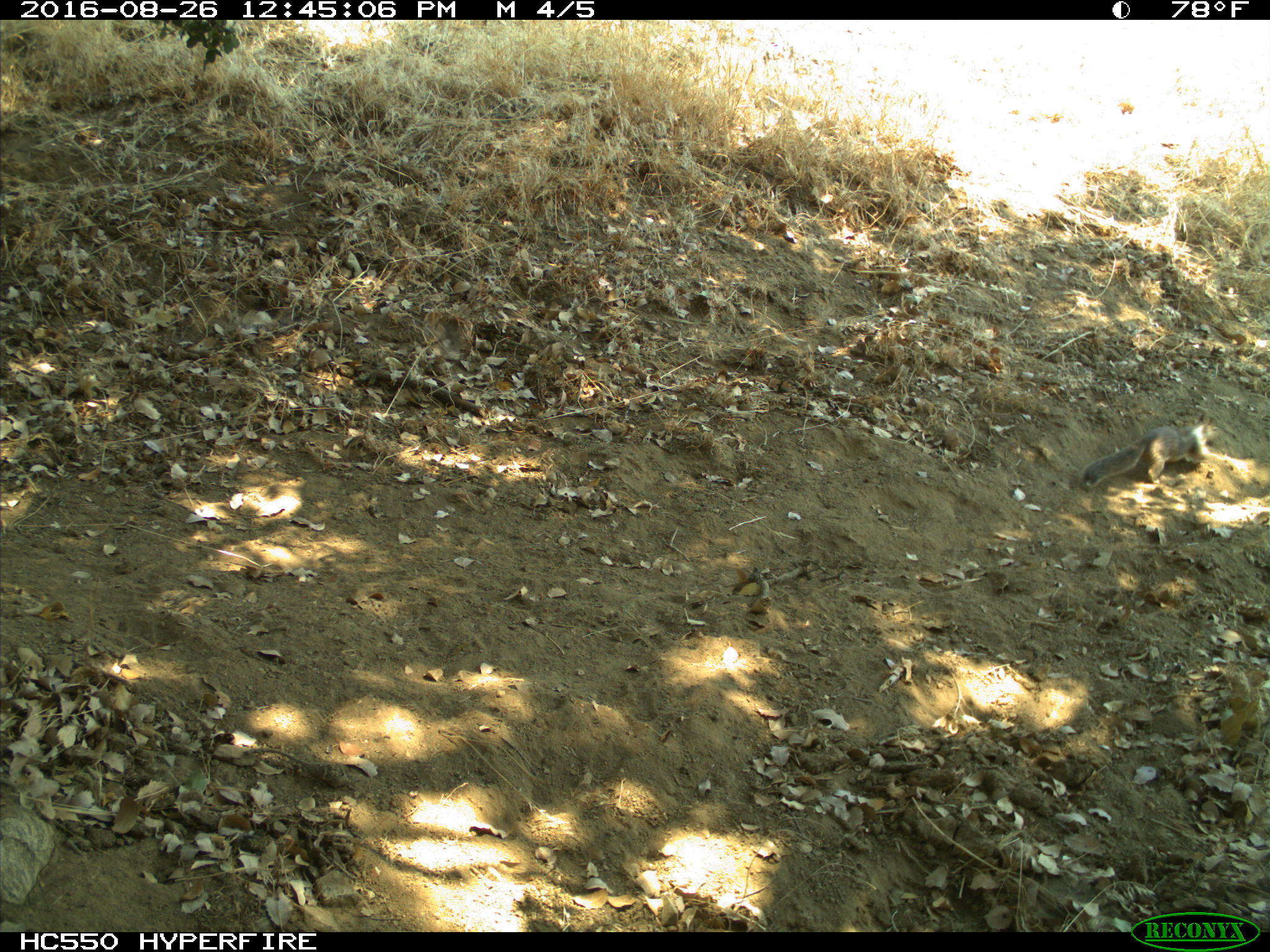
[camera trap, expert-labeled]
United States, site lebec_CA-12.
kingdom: Animalia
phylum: Chordata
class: Mammalia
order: Rodentia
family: Sciuridae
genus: Otospermophilus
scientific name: Otospermophilus beecheyi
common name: california ground squirrel